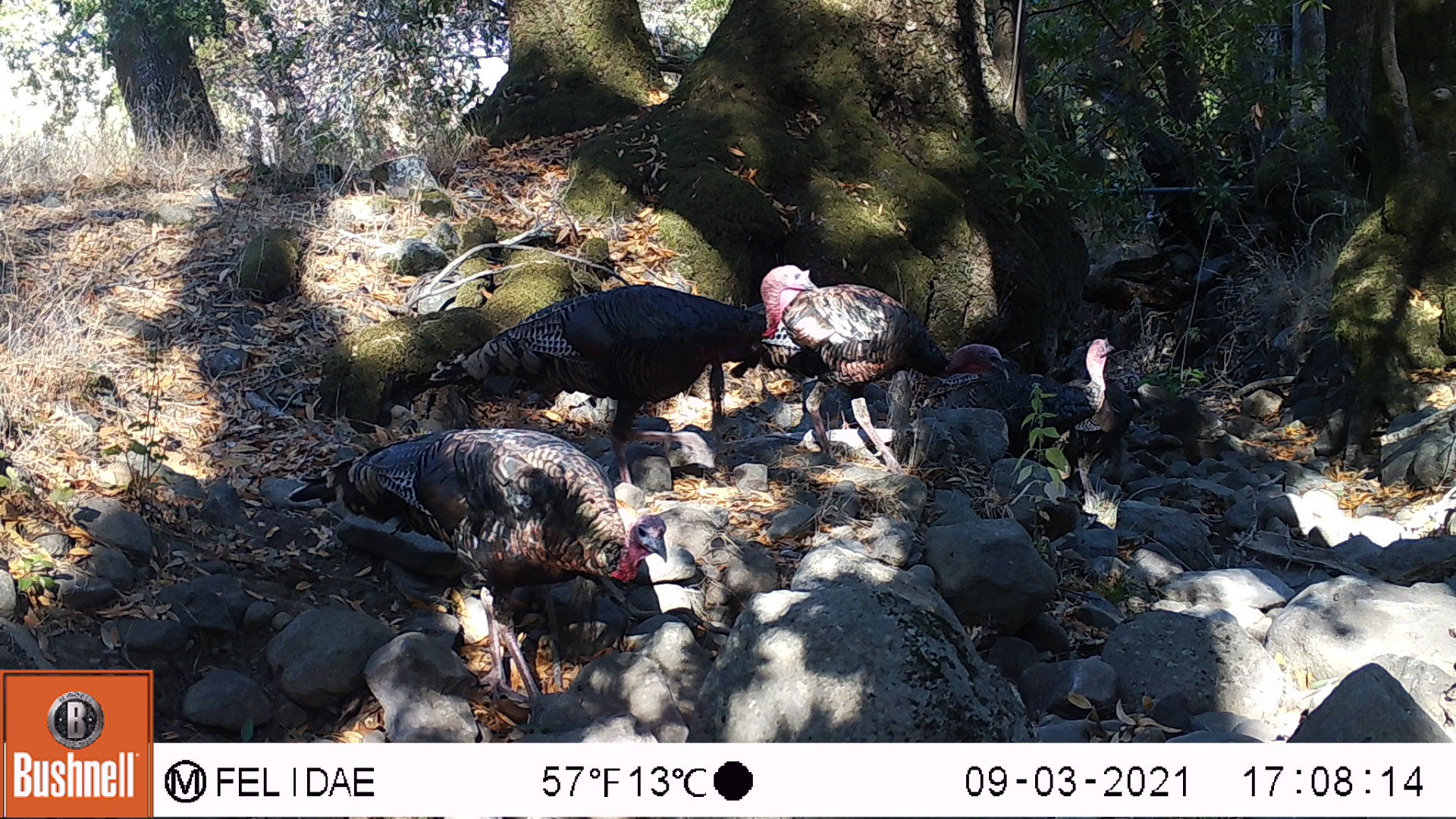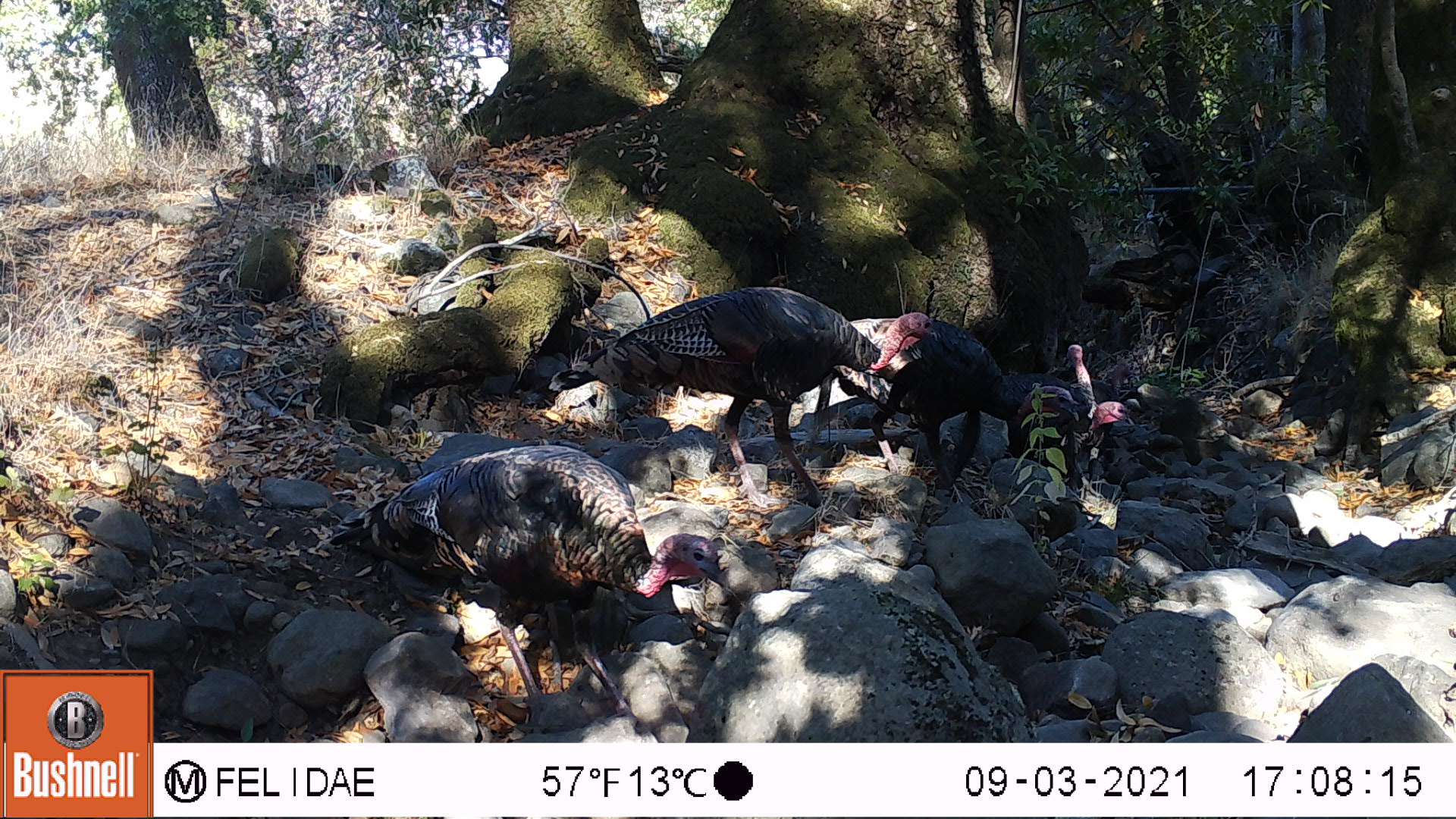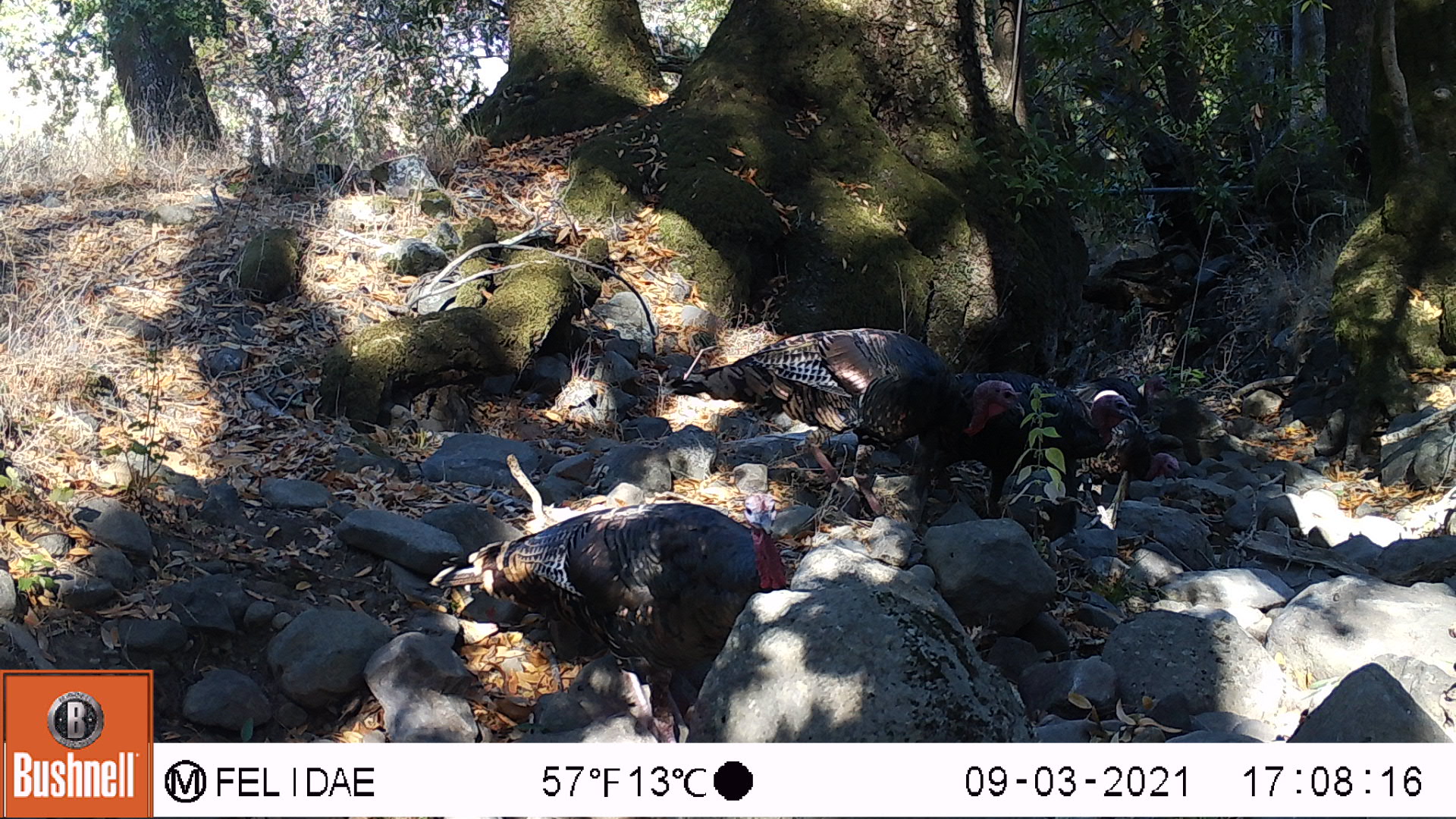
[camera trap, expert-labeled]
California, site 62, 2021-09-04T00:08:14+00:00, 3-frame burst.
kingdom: Animalia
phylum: Chordata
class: Aves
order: Galliformes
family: Phasianidae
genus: Meleagris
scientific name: Meleagris gallopavo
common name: turkey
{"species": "turkey (Meleagris gallopavo)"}